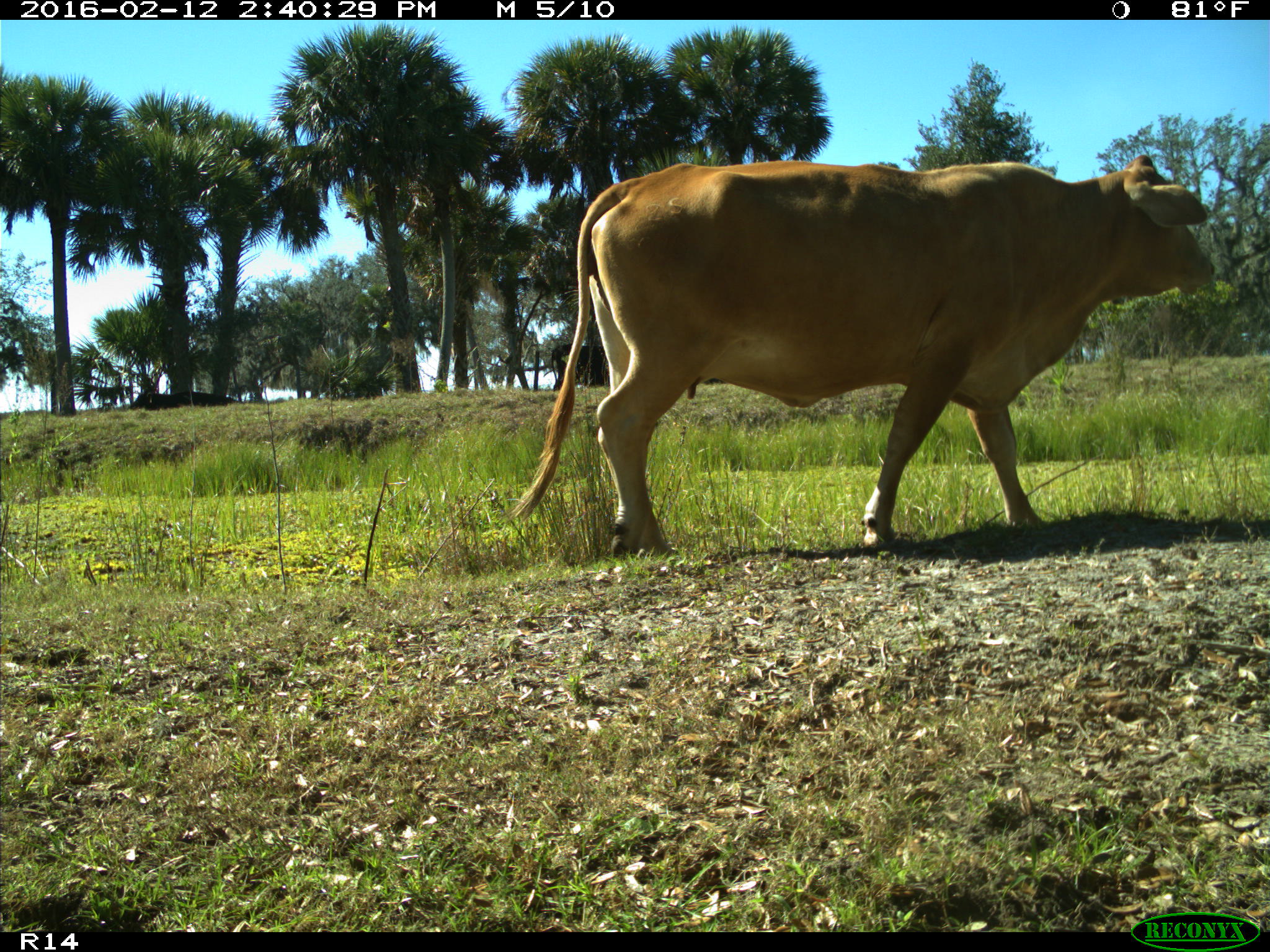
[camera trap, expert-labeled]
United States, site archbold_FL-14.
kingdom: Animalia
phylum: Chordata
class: Mammalia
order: Artiodactyla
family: Bovidae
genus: Bos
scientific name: Bos taurus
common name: domestic cow